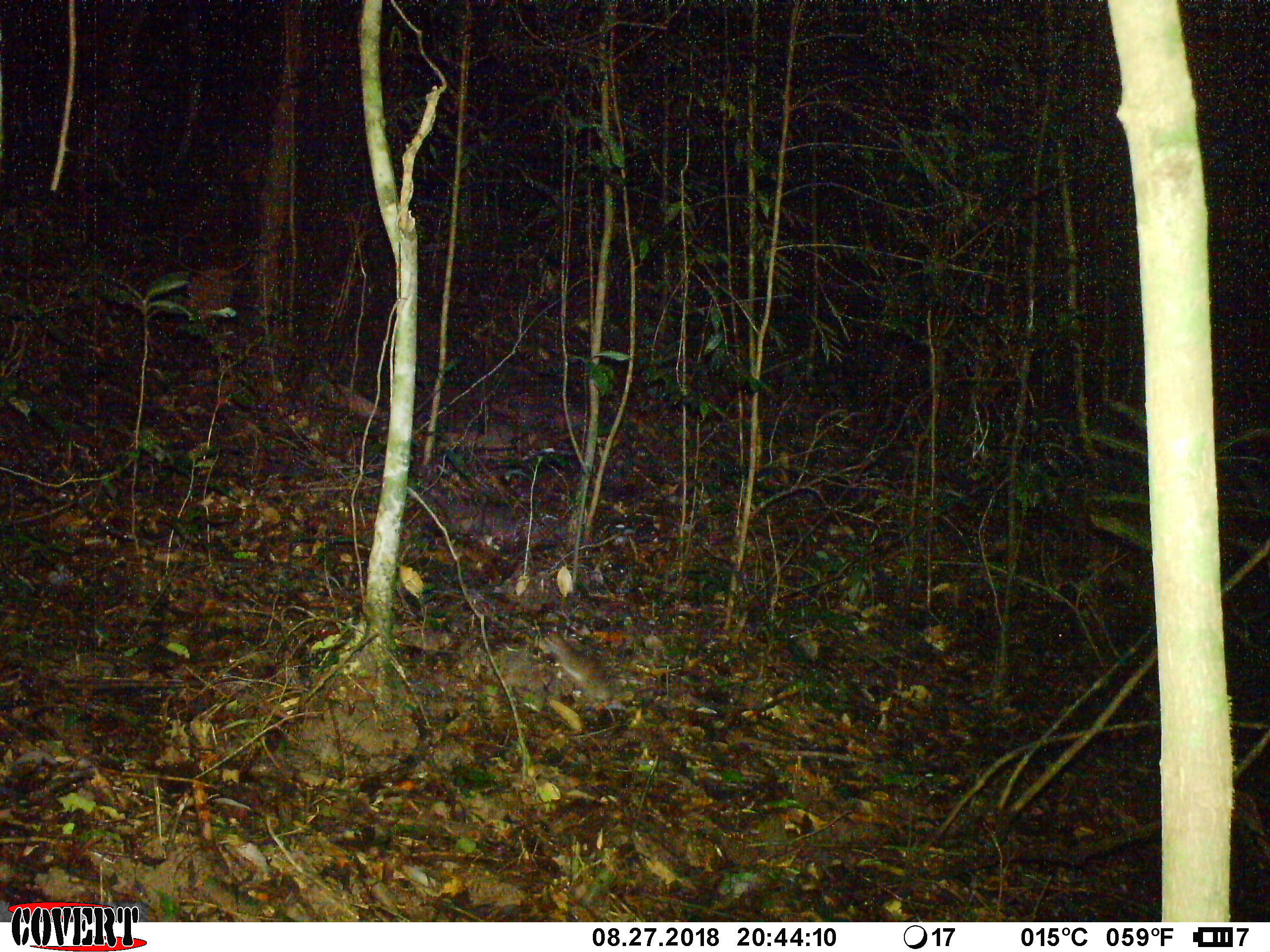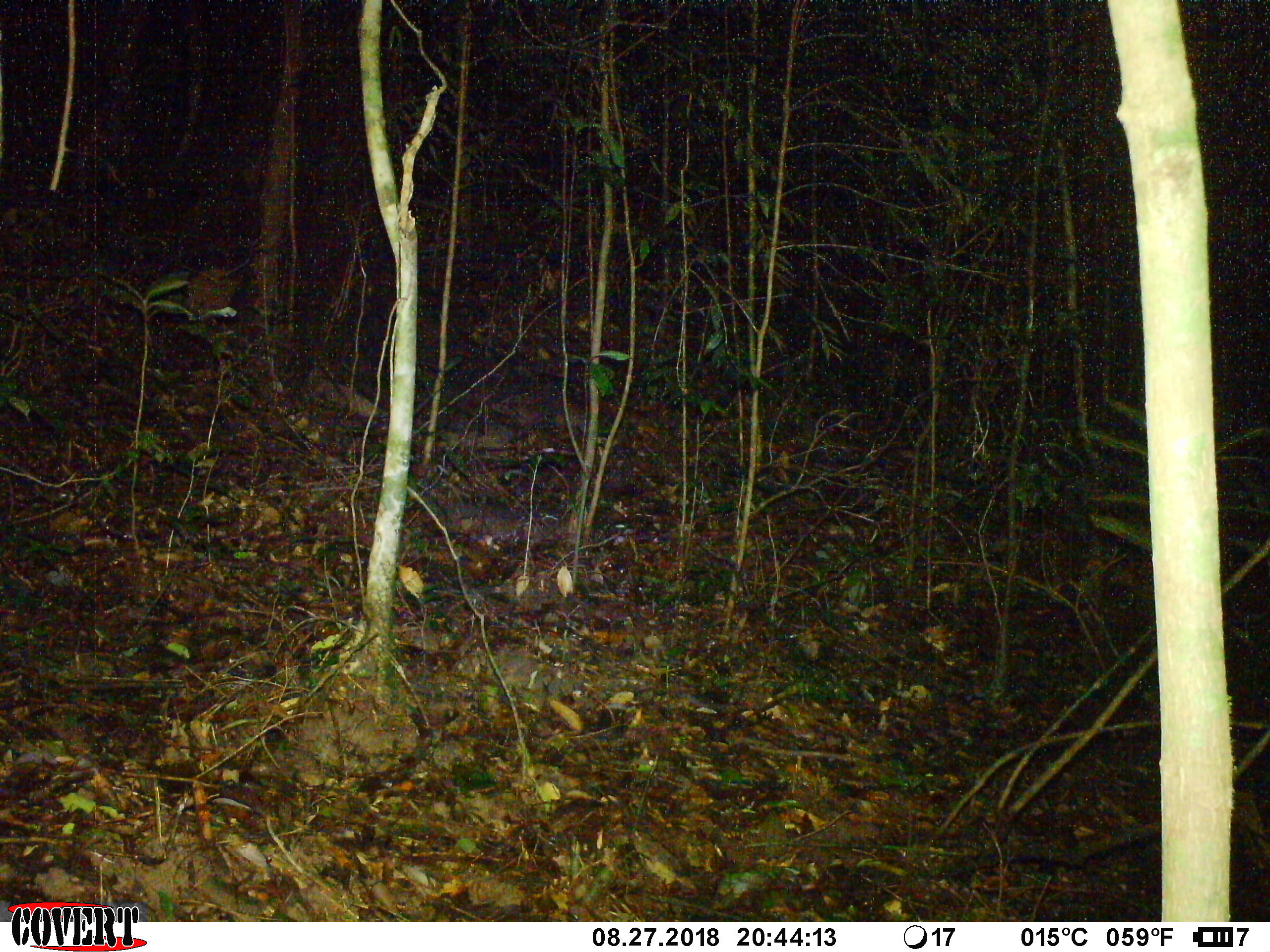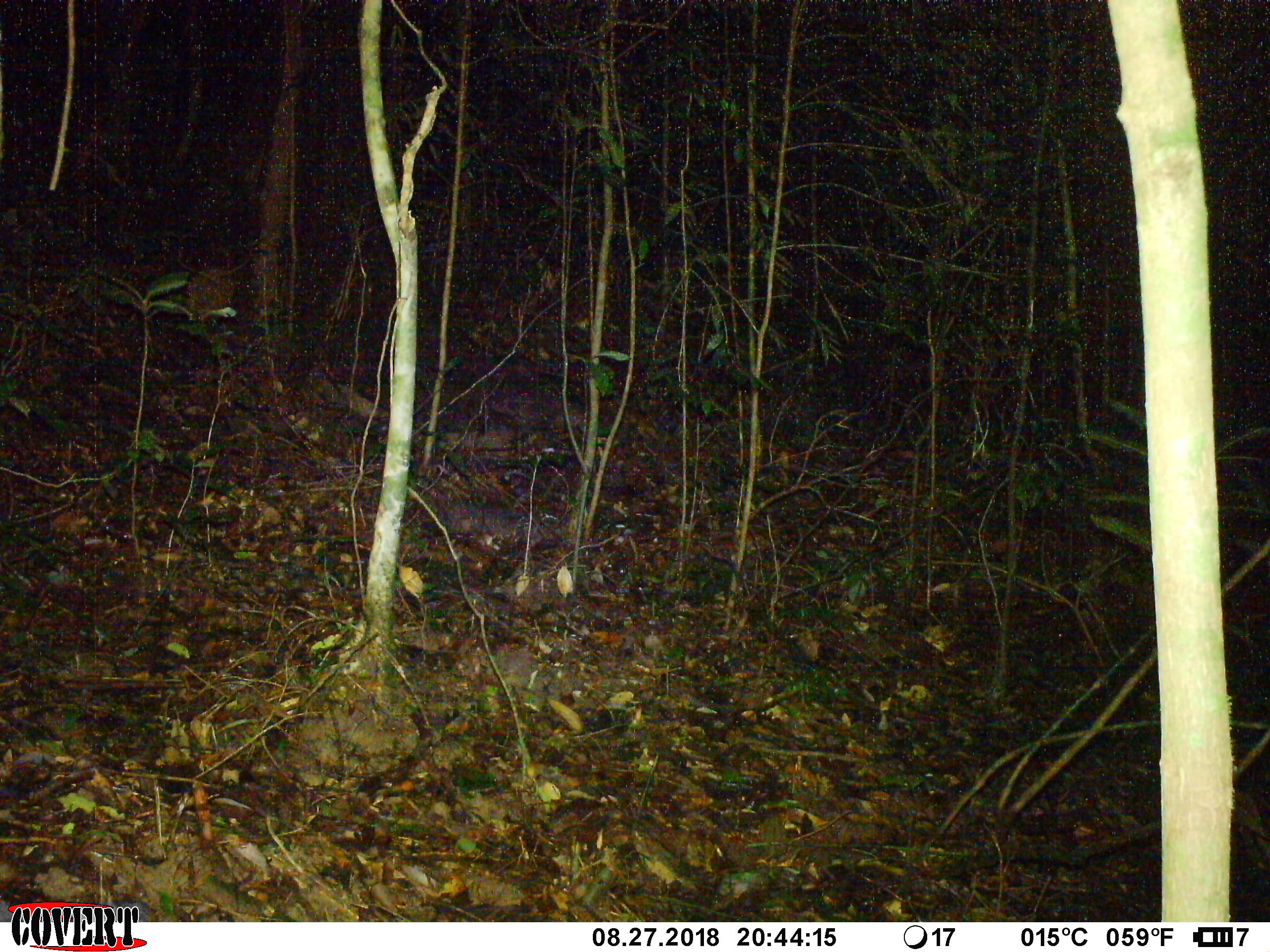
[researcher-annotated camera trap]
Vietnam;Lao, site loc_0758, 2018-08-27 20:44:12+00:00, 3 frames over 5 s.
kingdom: Animalia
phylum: Chordata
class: Mammalia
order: Rodentia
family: Muridae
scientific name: Muridae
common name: old-world mice and rats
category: unidentified murid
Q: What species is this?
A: Unidentified murid (old-world mice and rats) (Muridae).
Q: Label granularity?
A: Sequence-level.